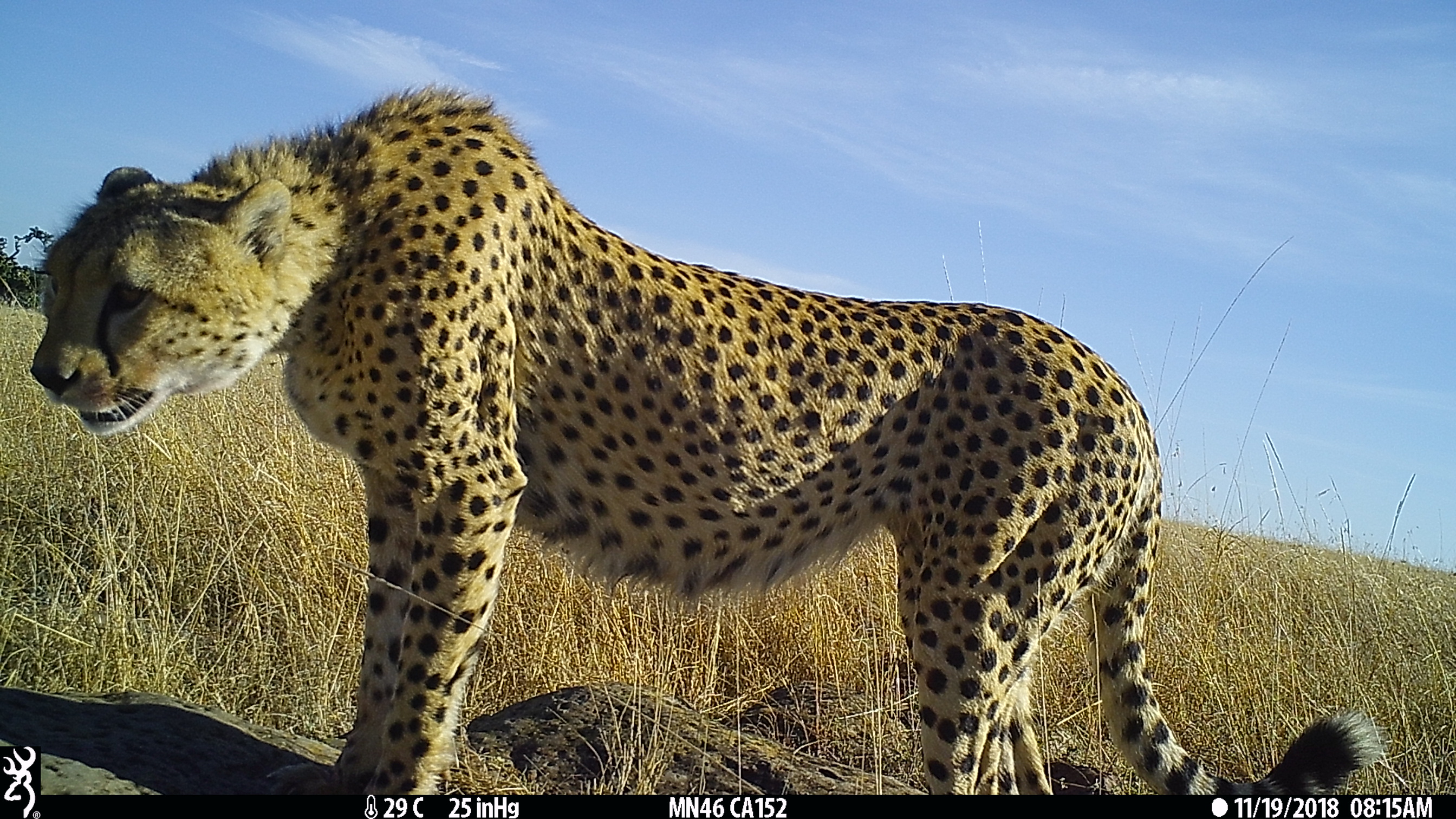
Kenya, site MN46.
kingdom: Animalia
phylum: Chordata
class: Mammalia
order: Carnivora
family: Felidae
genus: Acinonyx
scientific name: Acinonyx jubatus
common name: cheetah